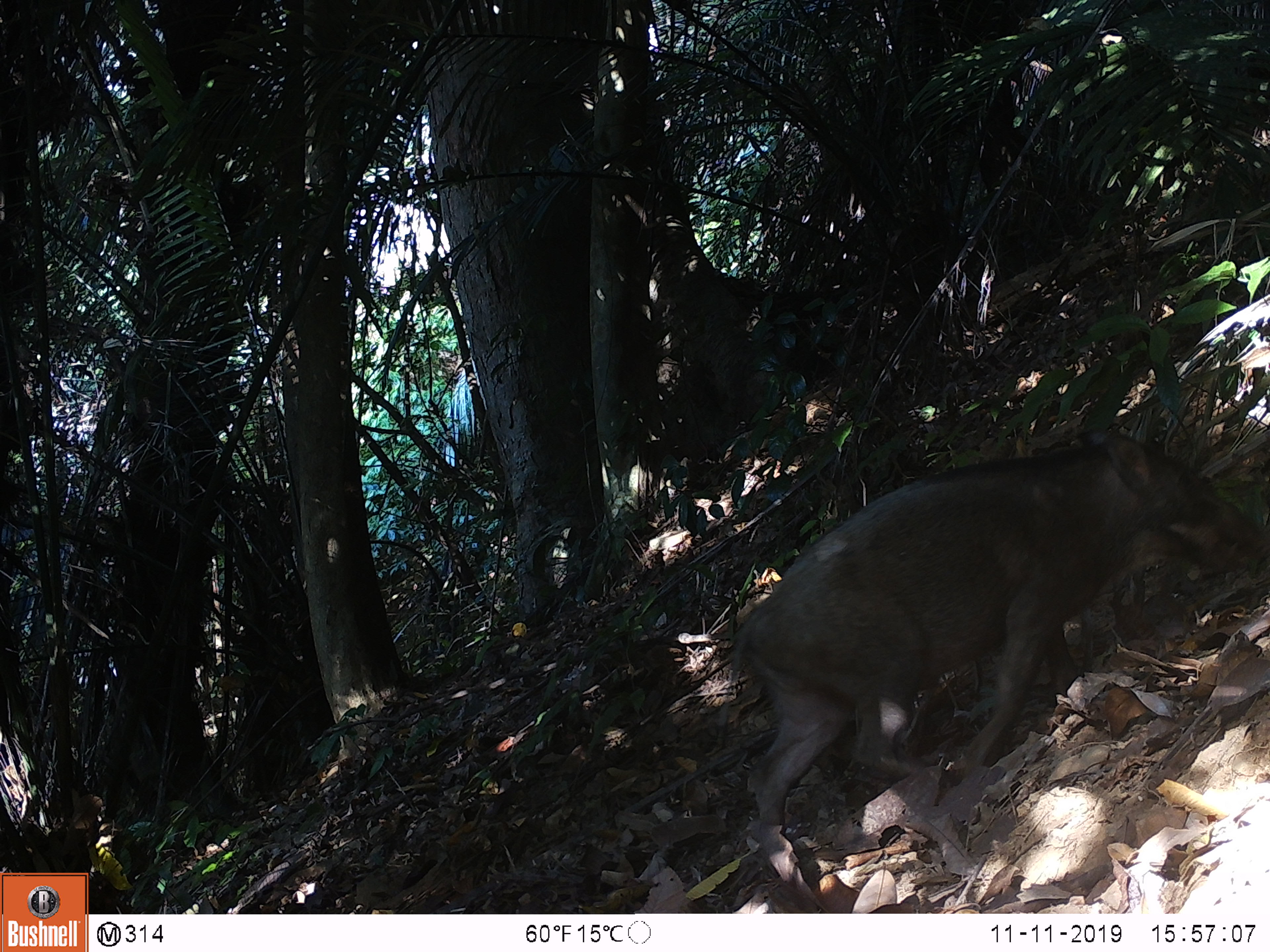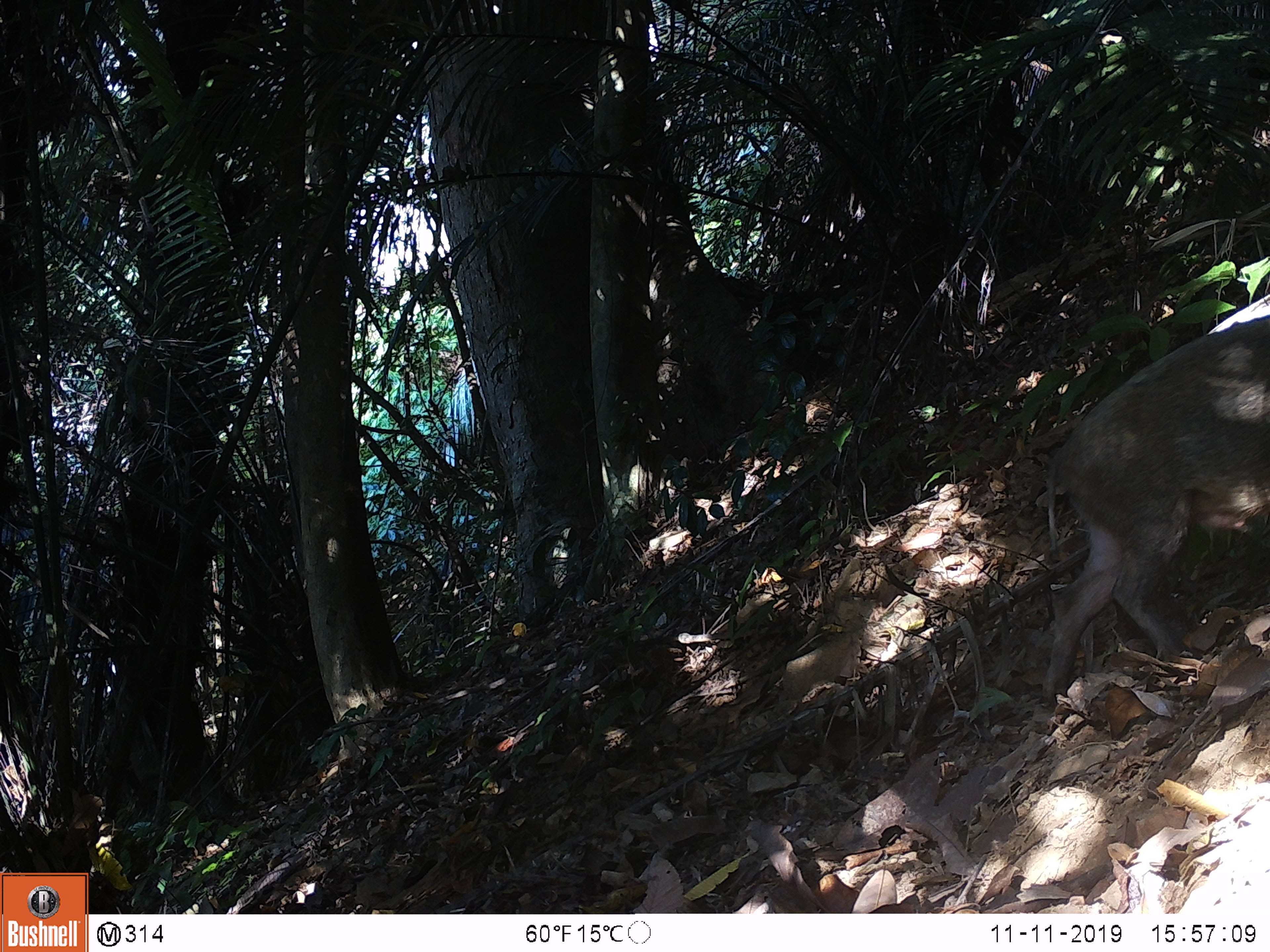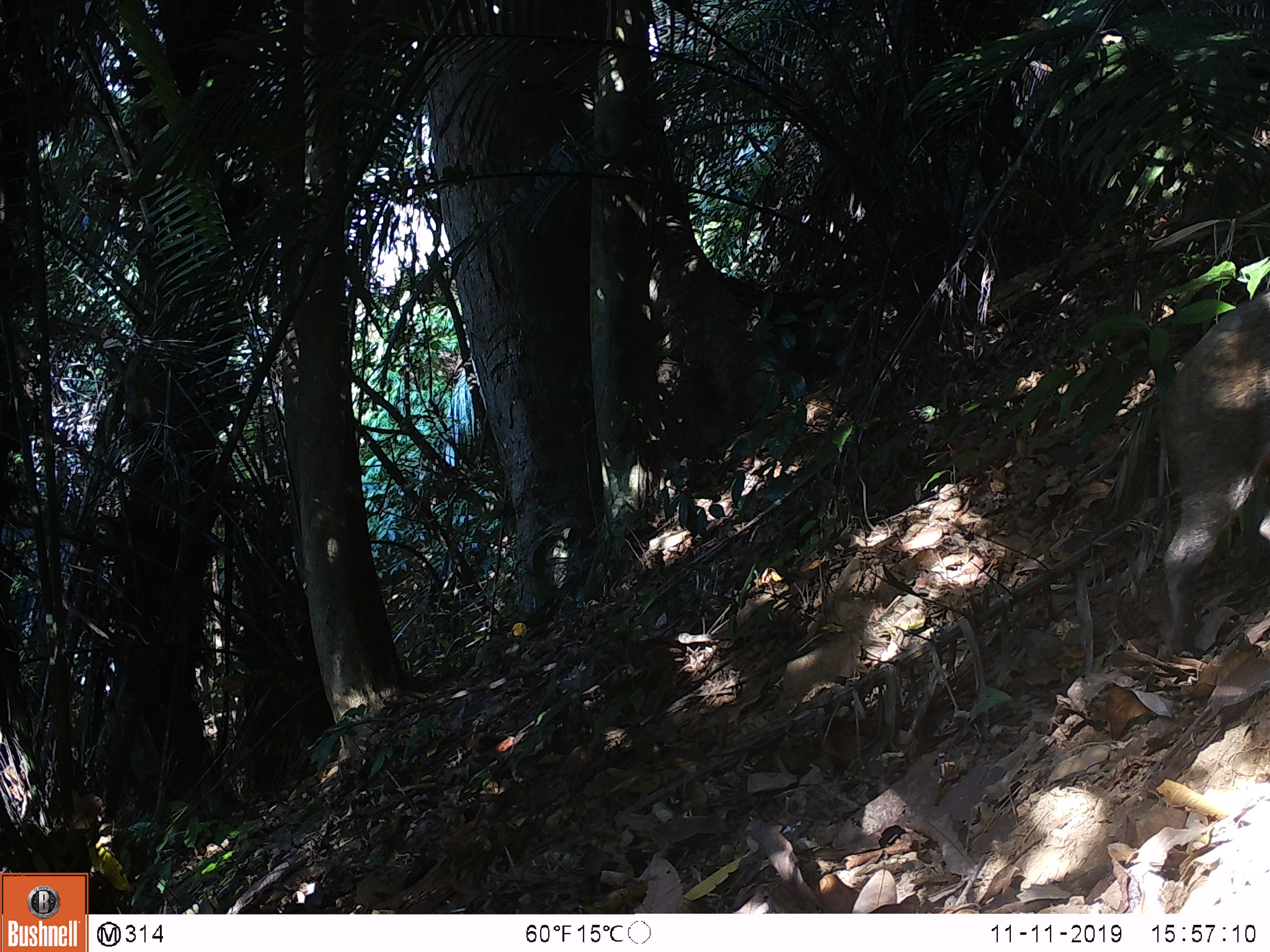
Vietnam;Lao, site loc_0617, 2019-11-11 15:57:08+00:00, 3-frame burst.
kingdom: Animalia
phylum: Chordata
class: Mammalia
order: Artiodactyla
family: Suidae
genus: Sus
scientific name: Sus scrofa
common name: eurasian wild pig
Eurasian wild pig (Sus scrofa). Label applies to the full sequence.